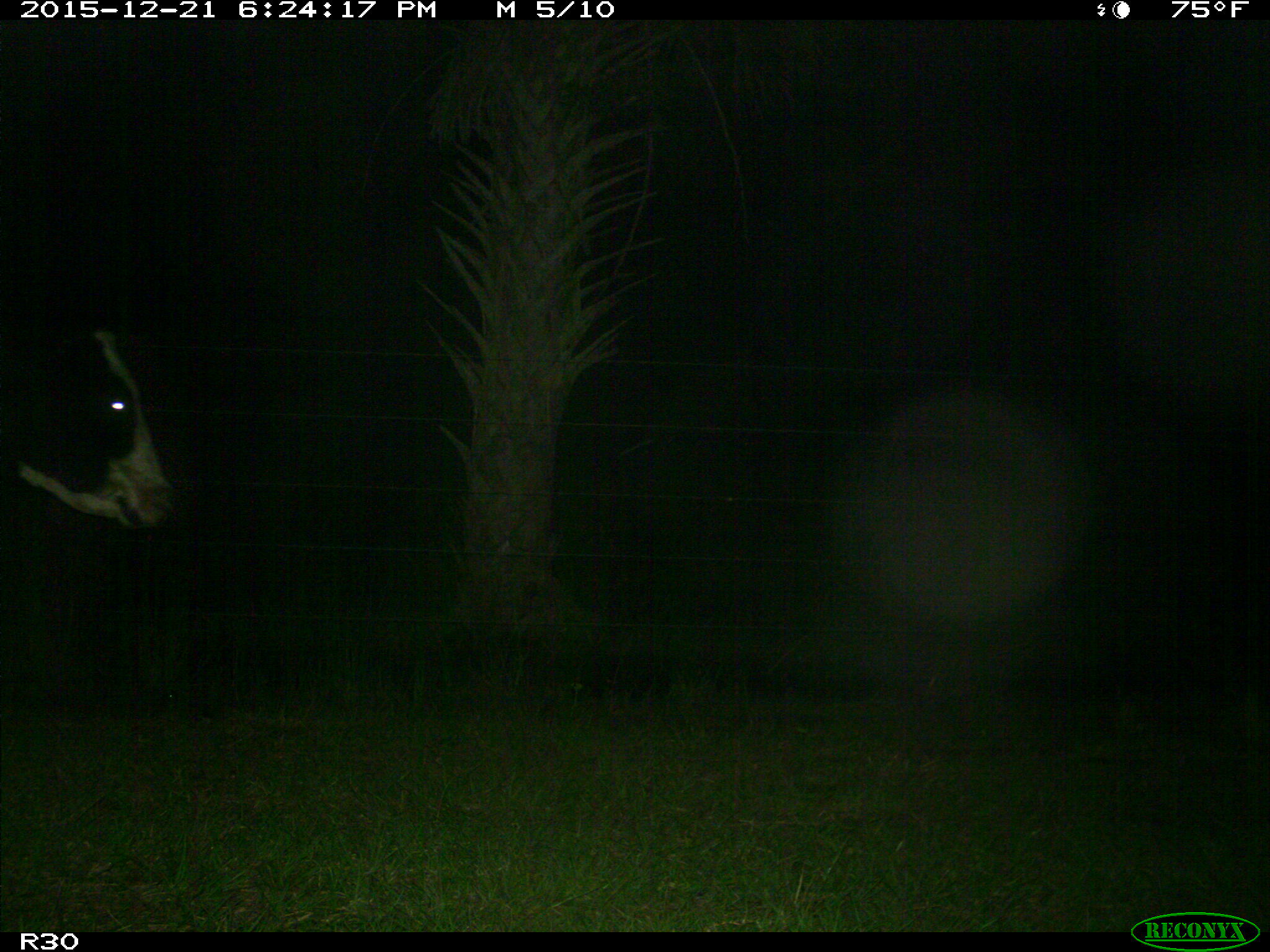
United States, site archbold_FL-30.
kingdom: Animalia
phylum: Chordata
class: Mammalia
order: Artiodactyla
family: Bovidae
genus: Bos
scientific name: Bos taurus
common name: domestic cow